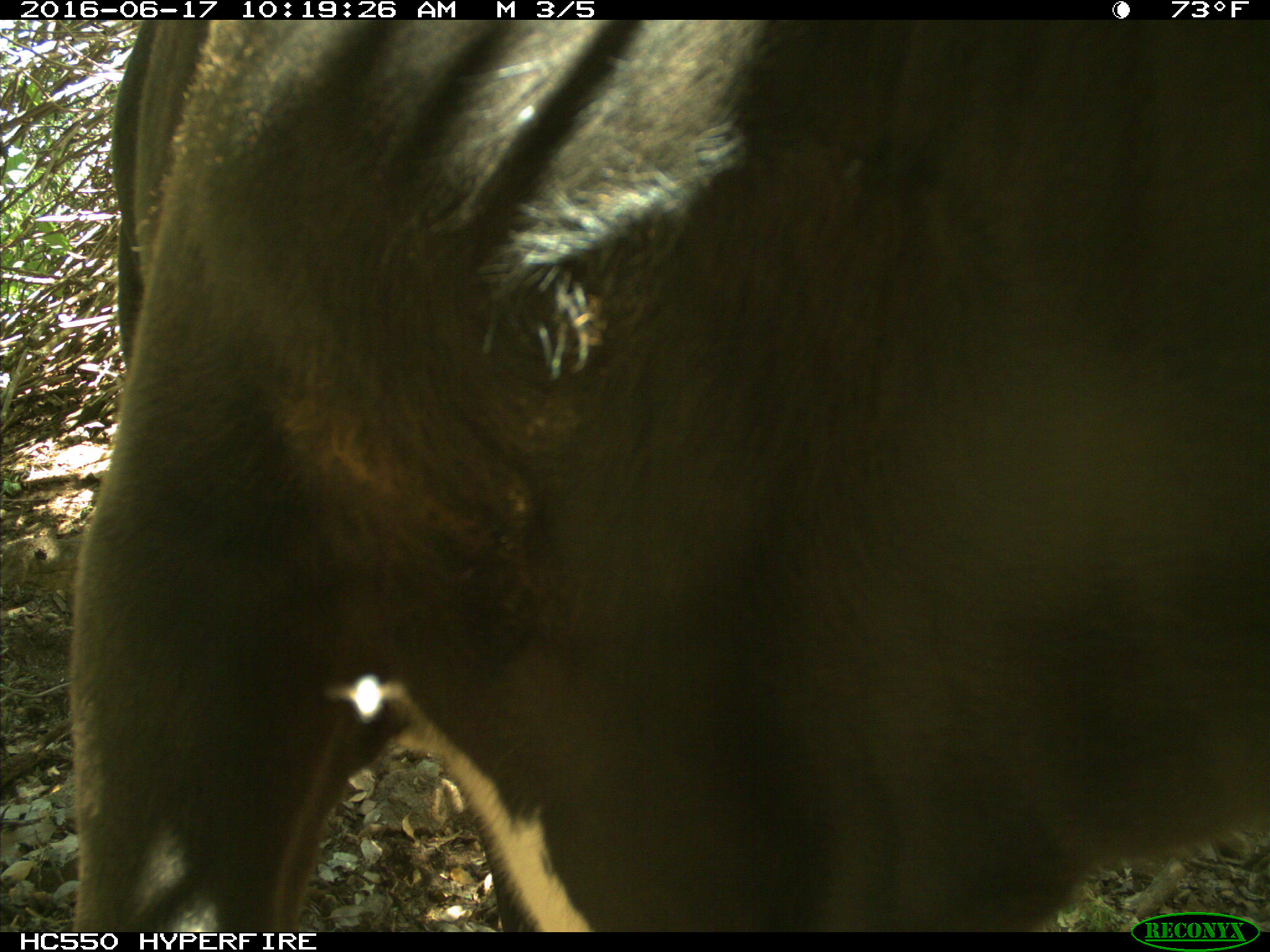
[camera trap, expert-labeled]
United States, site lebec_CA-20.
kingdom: Animalia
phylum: Chordata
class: Mammalia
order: Artiodactyla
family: Bovidae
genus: Bos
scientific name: Bos taurus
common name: domestic cow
Bos taurus (domestic cow).